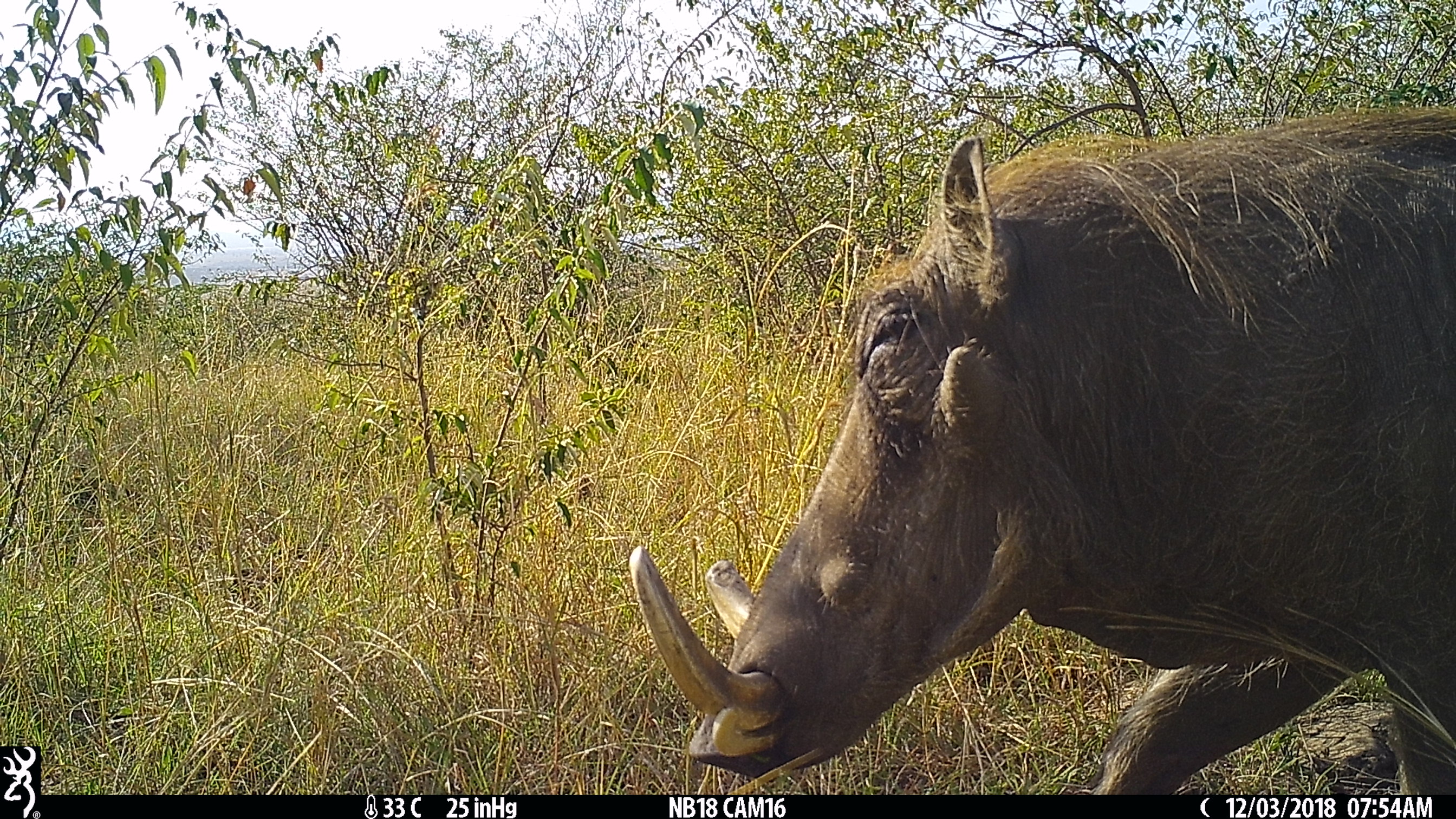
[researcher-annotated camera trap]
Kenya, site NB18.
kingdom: Animalia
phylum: Chordata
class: Mammalia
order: Artiodactyla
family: Suidae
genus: Phacochoerus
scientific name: Phacochoerus africanus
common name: common warthog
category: warthog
Warthog (common warthog) (Phacochoerus africanus).